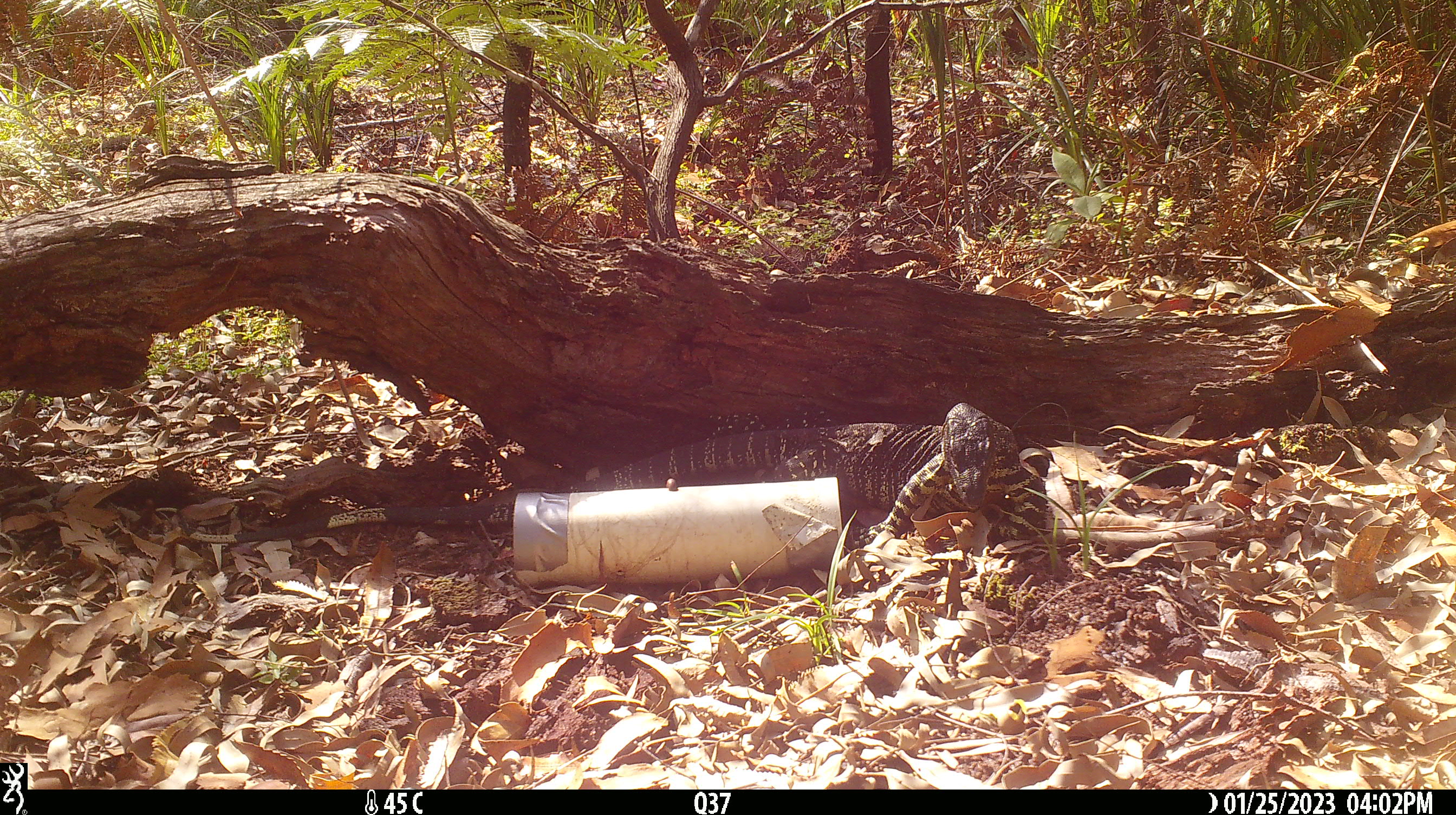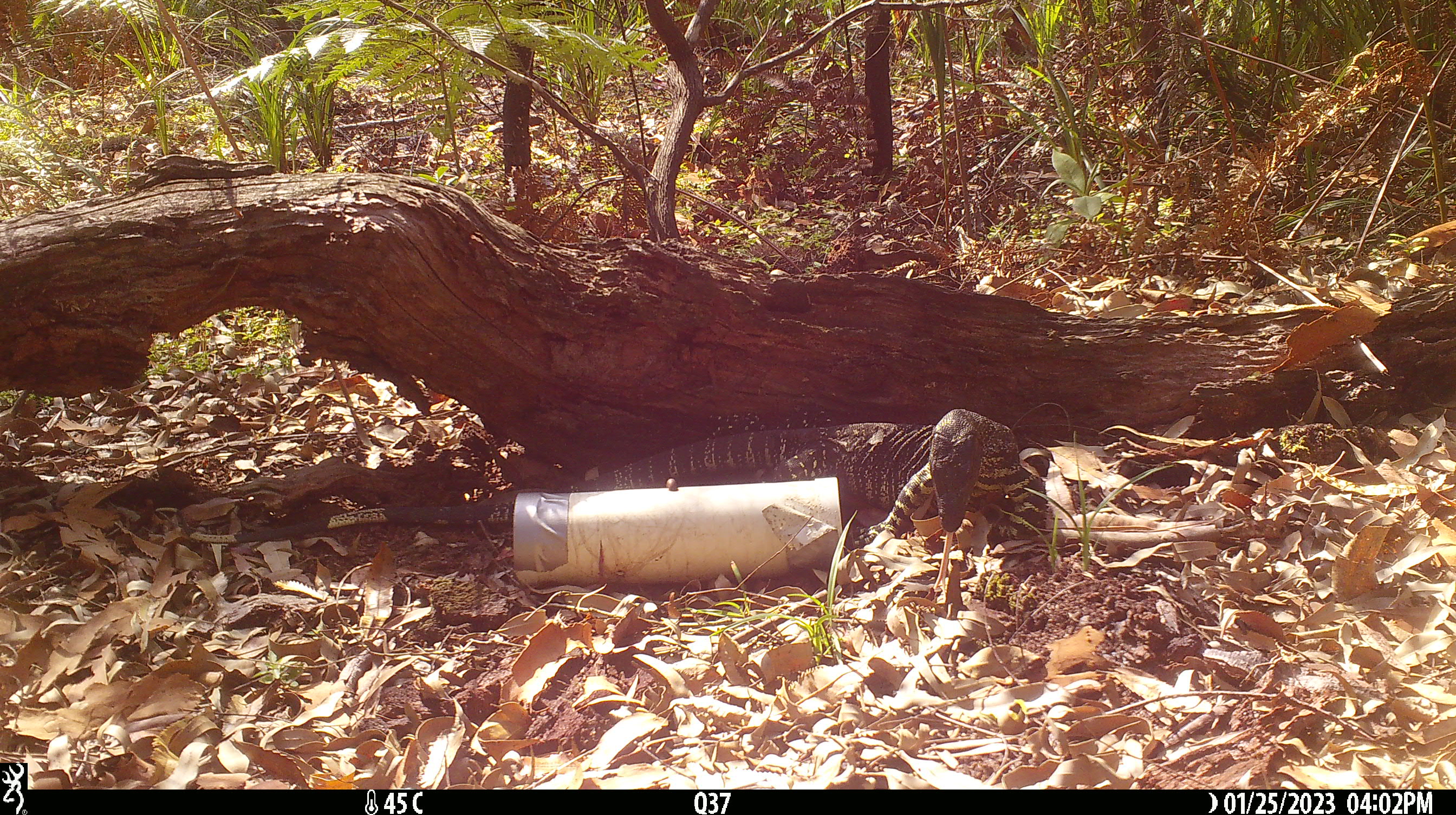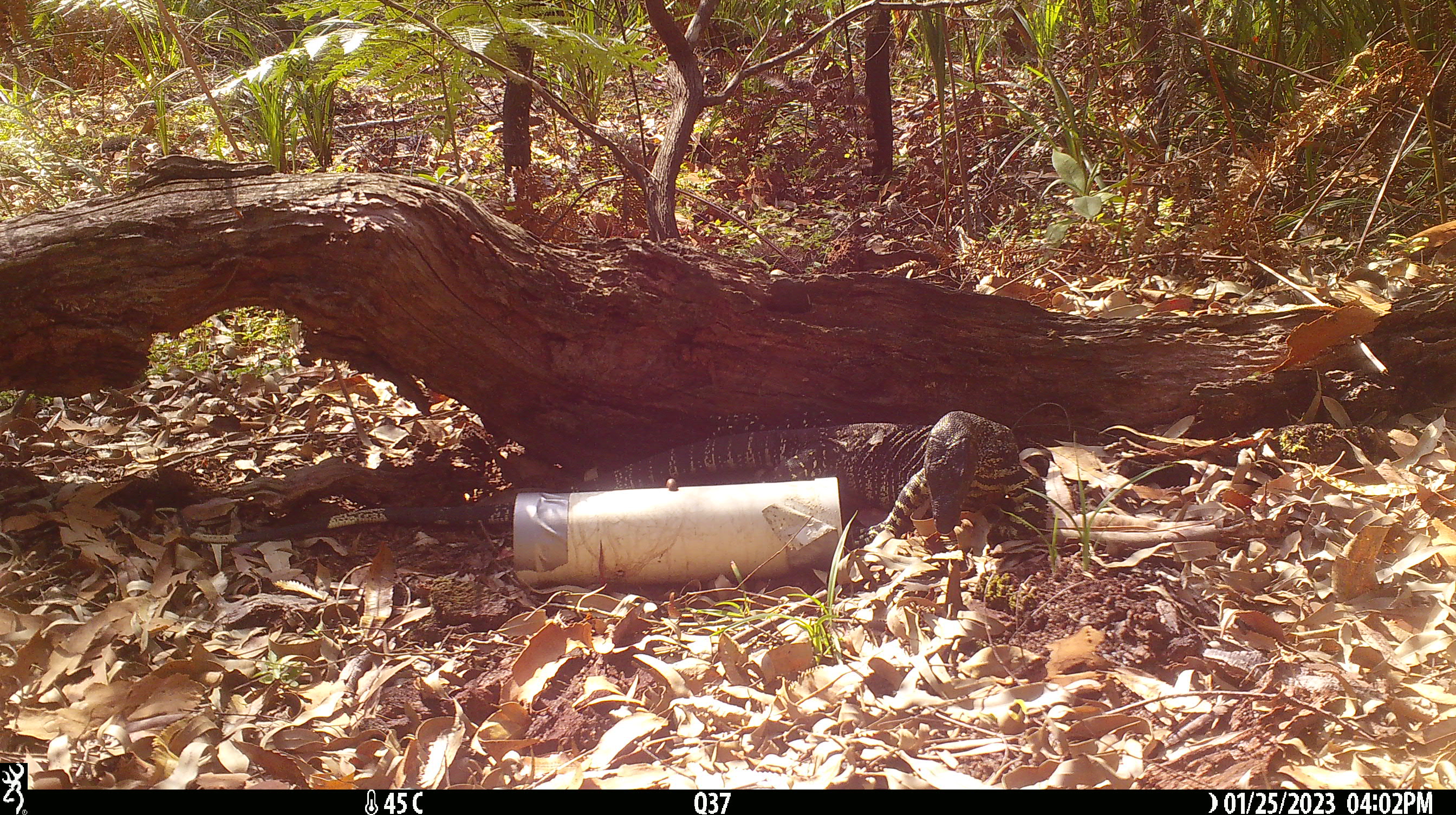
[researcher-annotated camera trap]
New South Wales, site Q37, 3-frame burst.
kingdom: Animalia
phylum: Chordata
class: Reptilia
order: Squamata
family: Varanidae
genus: Varanus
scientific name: Varanus varius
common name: lace monitor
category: goanna